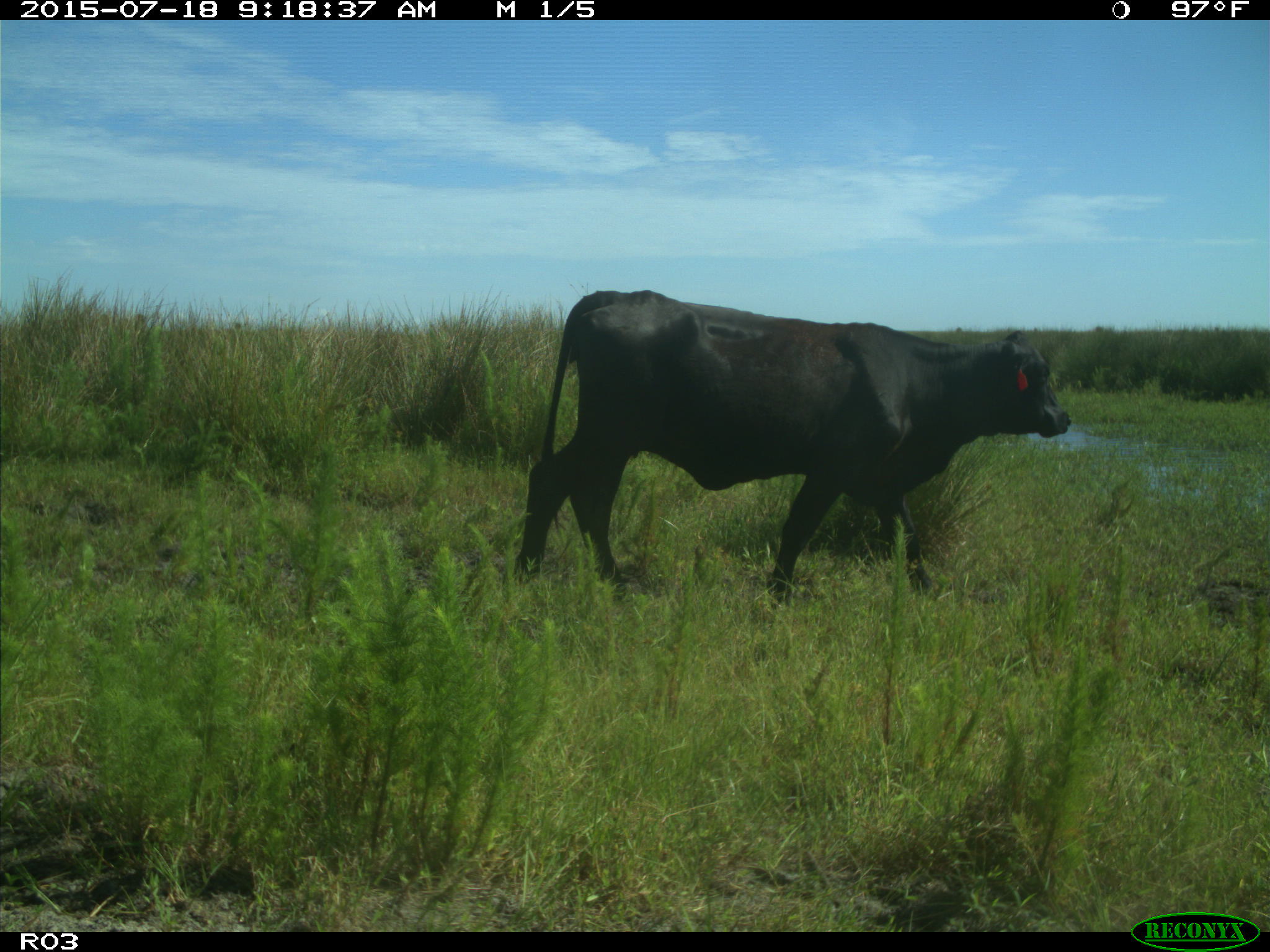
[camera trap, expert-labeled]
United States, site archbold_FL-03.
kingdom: Animalia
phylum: Chordata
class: Mammalia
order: Artiodactyla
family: Bovidae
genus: Bos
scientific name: Bos taurus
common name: domestic cow